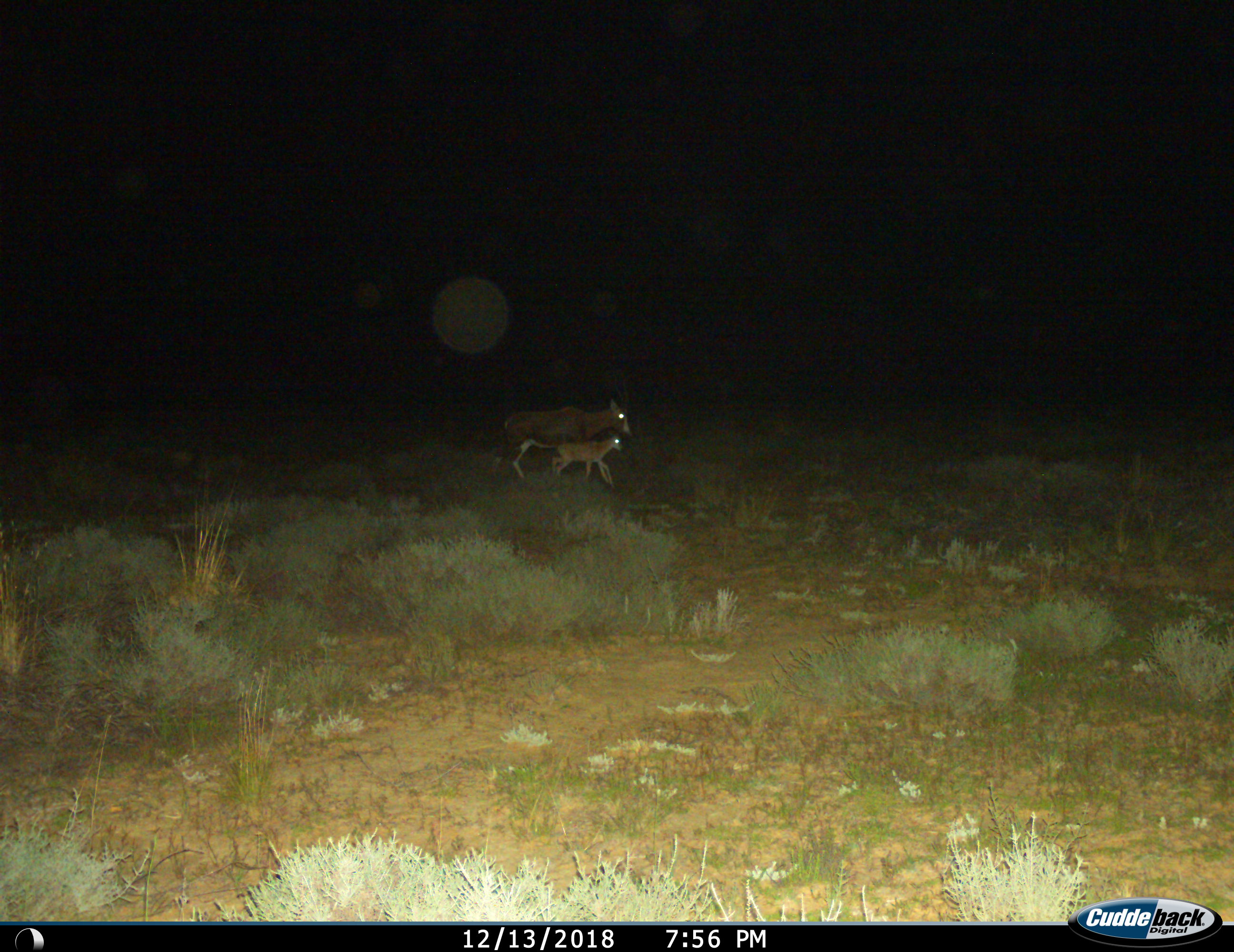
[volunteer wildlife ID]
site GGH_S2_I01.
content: unidentified animal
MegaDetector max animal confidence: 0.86